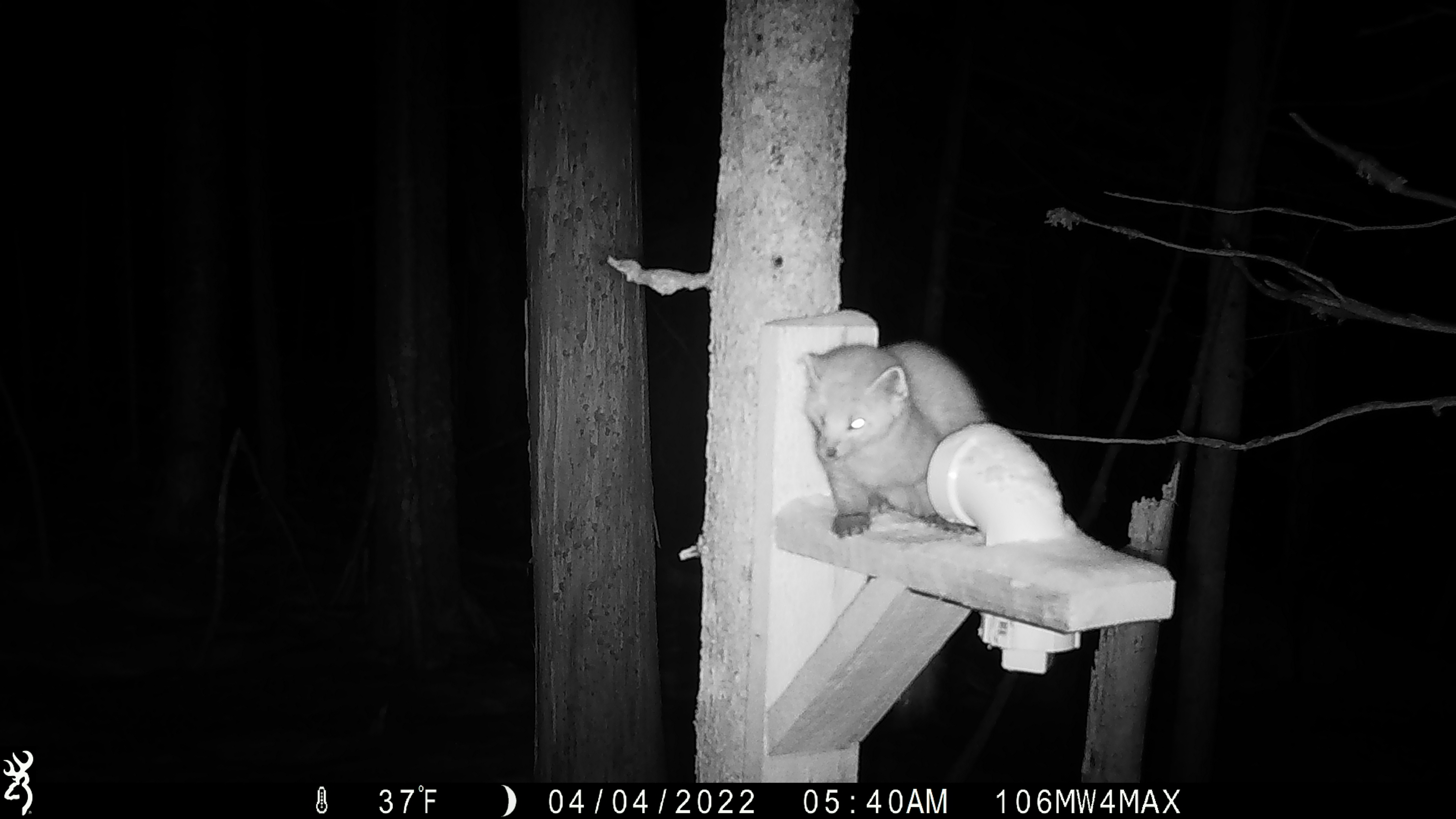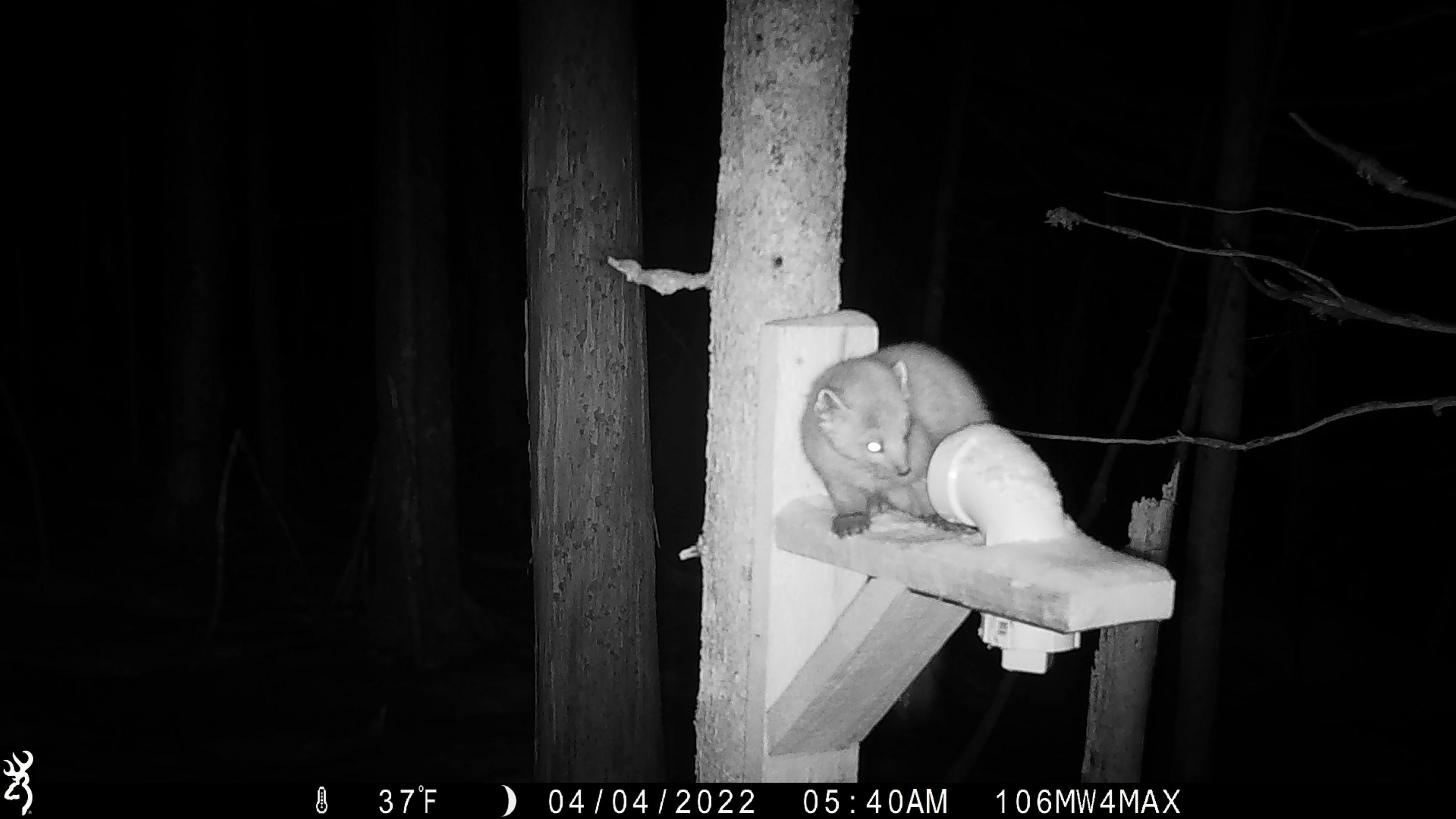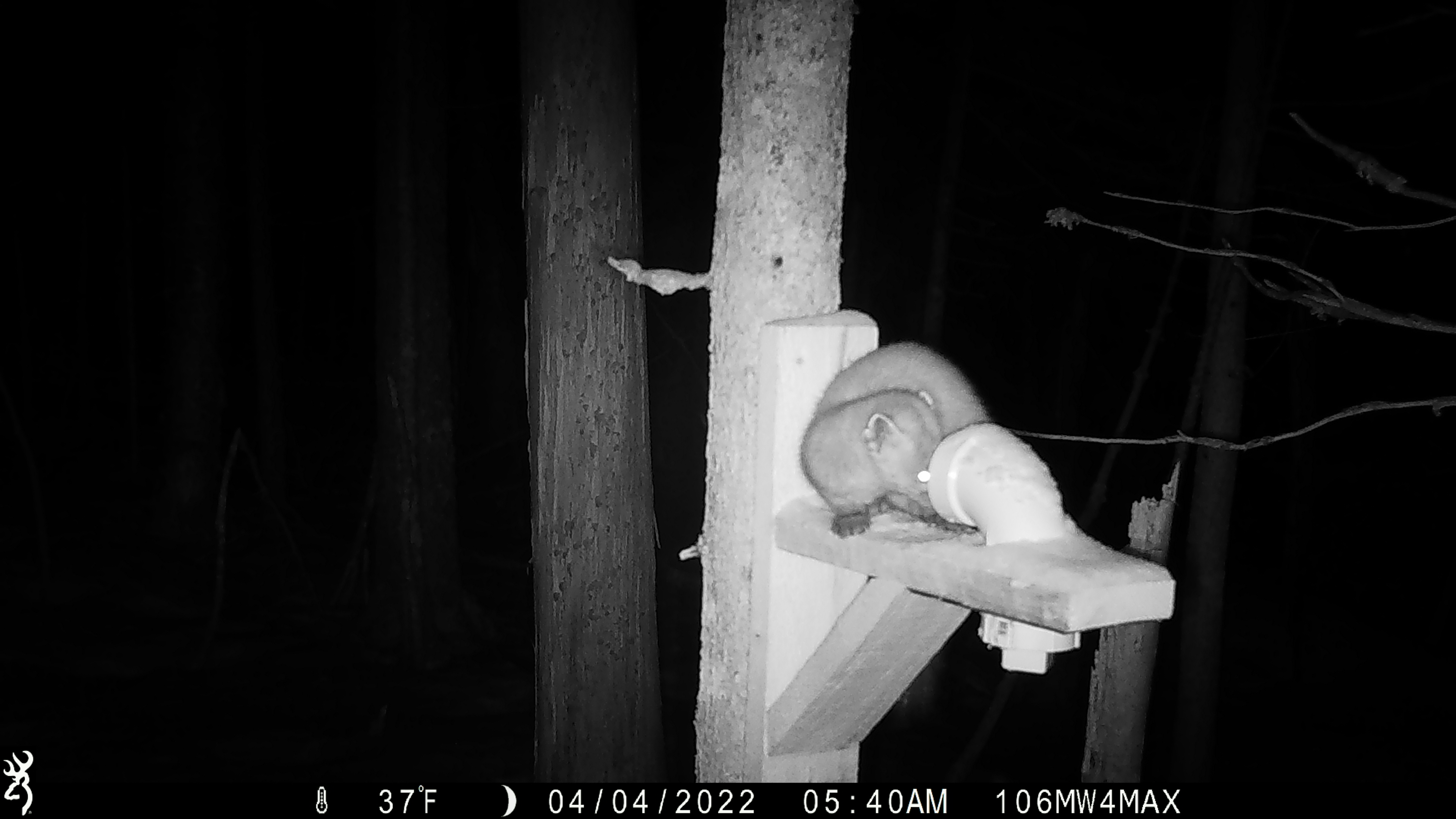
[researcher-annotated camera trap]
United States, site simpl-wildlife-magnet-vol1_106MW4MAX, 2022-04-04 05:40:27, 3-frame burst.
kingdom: Animalia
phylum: Chordata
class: Mammalia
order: Carnivora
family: Mustelidae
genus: Martes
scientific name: Martes americana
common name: american marten